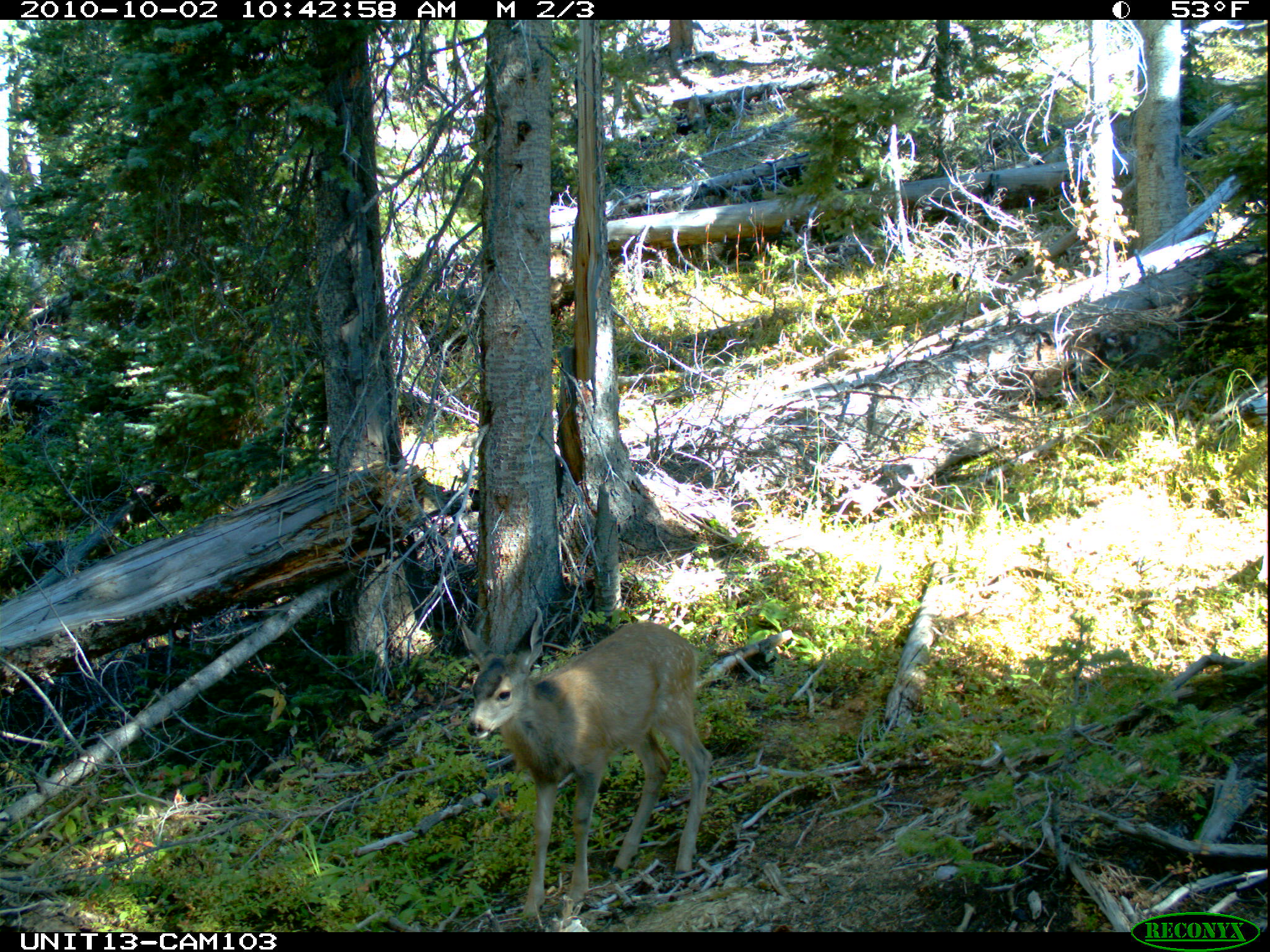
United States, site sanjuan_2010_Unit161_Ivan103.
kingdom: Animalia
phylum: Chordata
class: Mammalia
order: Artiodactyla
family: Cervidae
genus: Odocoileus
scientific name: Odocoileus hemionus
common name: mule deer